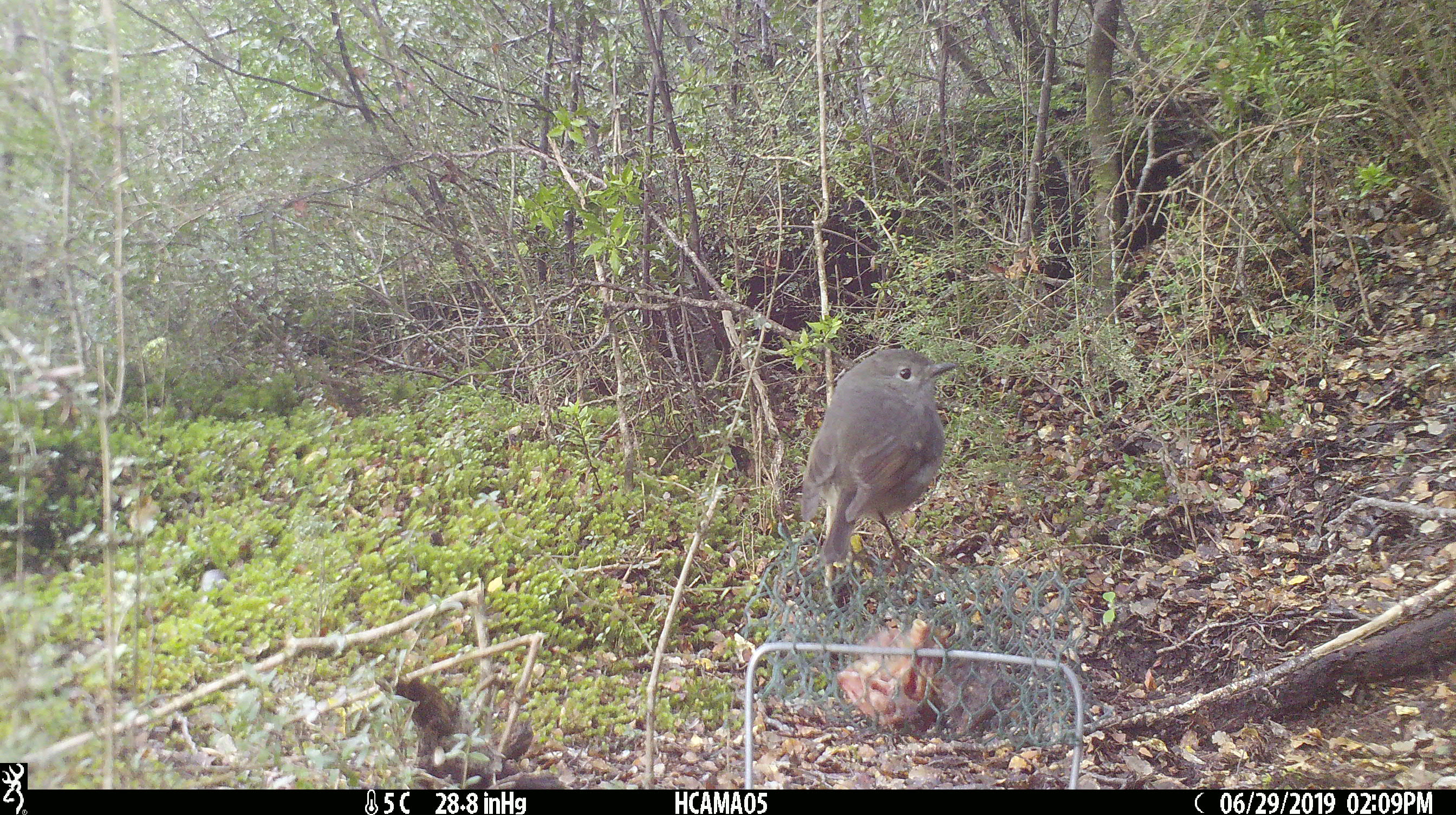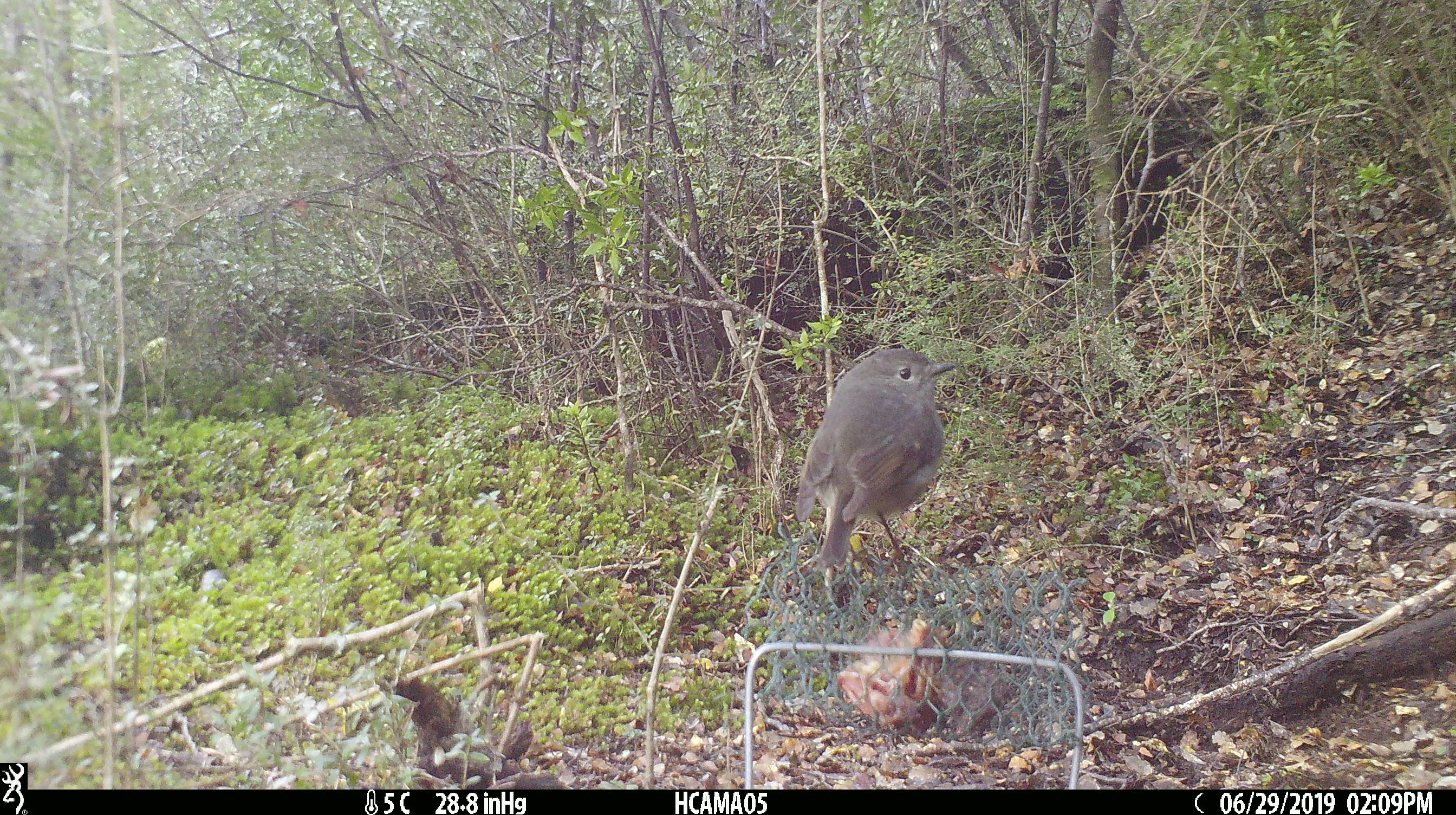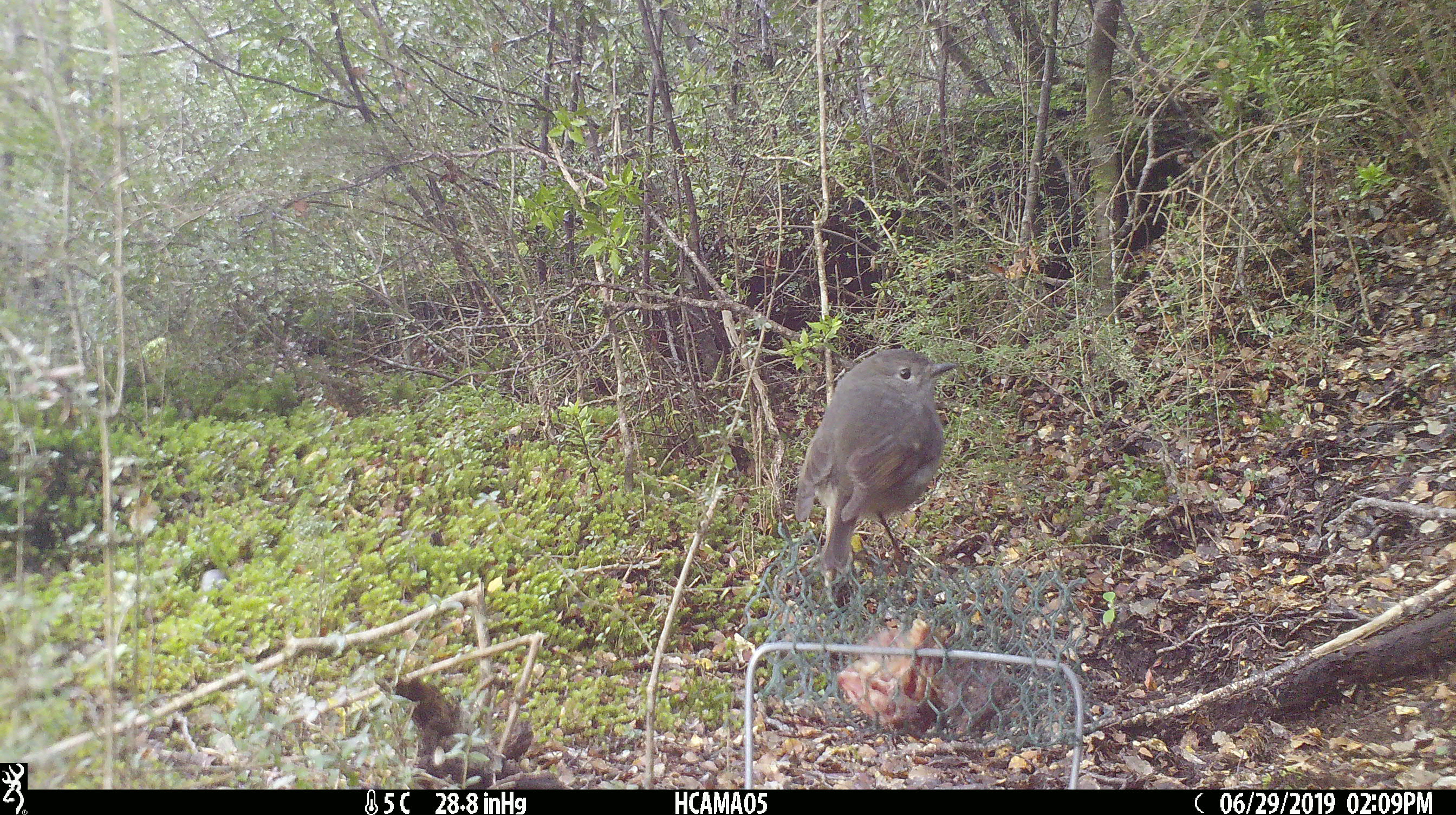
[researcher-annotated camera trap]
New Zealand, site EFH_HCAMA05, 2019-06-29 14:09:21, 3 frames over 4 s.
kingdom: Animalia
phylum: Chordata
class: Aves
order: Passeriformes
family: Petroicidae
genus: Petroica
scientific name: Petroica australis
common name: new zealand robin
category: robin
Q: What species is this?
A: Robin (new zealand robin) (Petroica australis).